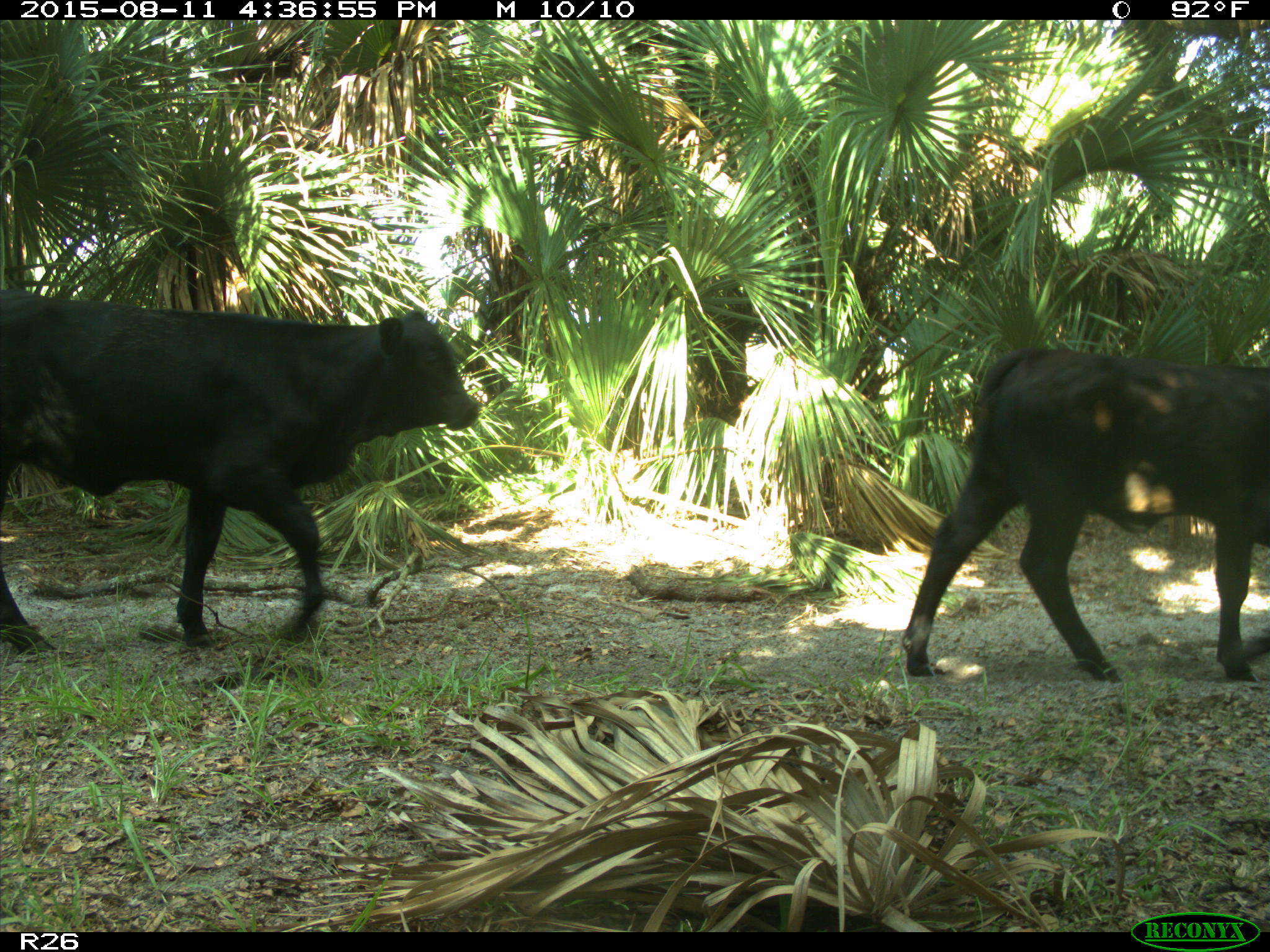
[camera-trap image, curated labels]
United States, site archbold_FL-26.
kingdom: Animalia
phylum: Chordata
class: Mammalia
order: Artiodactyla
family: Bovidae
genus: Bos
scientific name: Bos taurus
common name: domestic cow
Bos taurus (domestic cow).